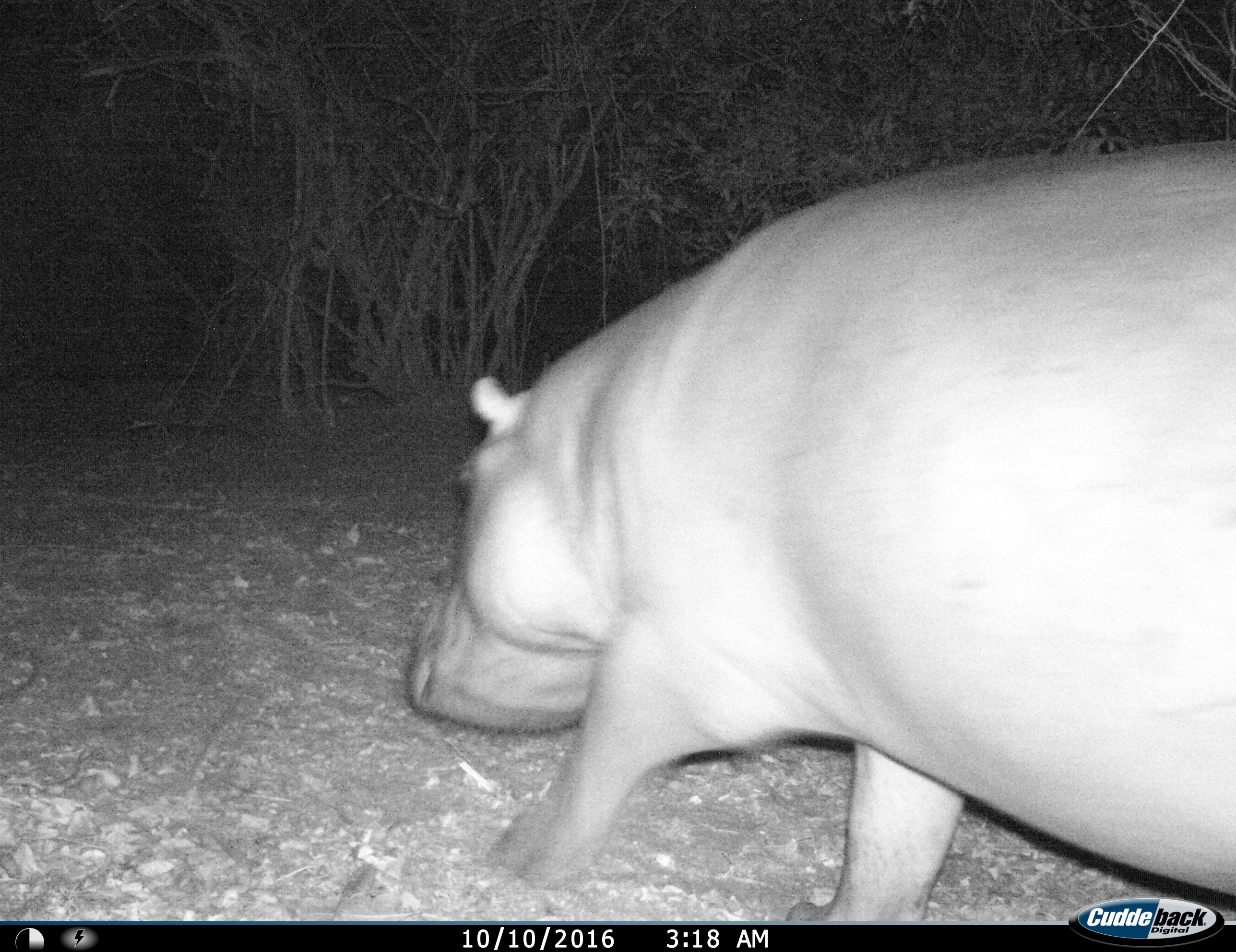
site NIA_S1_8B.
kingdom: Animalia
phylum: Chordata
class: Mammalia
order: Artiodactyla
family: Hippopotamidae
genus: Hippopotamus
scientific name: Hippopotamus amphibius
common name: hippopotamus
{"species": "hippopotamus (Hippopotamus amphibius)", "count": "1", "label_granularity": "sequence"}